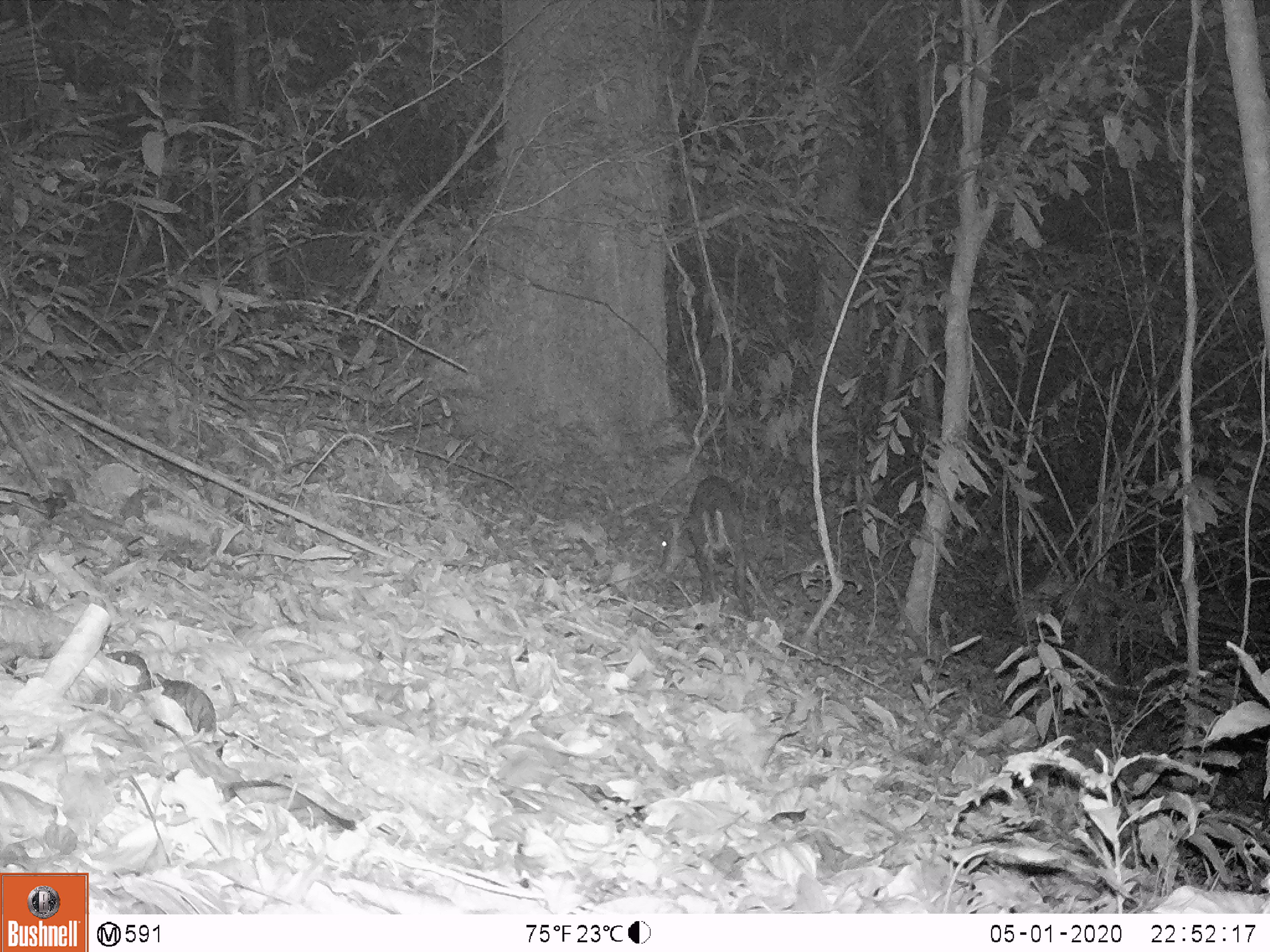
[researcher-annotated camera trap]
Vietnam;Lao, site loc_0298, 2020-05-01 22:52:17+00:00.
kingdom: Animalia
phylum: Chordata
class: Mammalia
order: Artiodactyla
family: Cervidae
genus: Muntiacus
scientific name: Muntiacus rooseveltorum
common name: roosevelt's muntjac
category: roosevelts muntjac group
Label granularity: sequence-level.